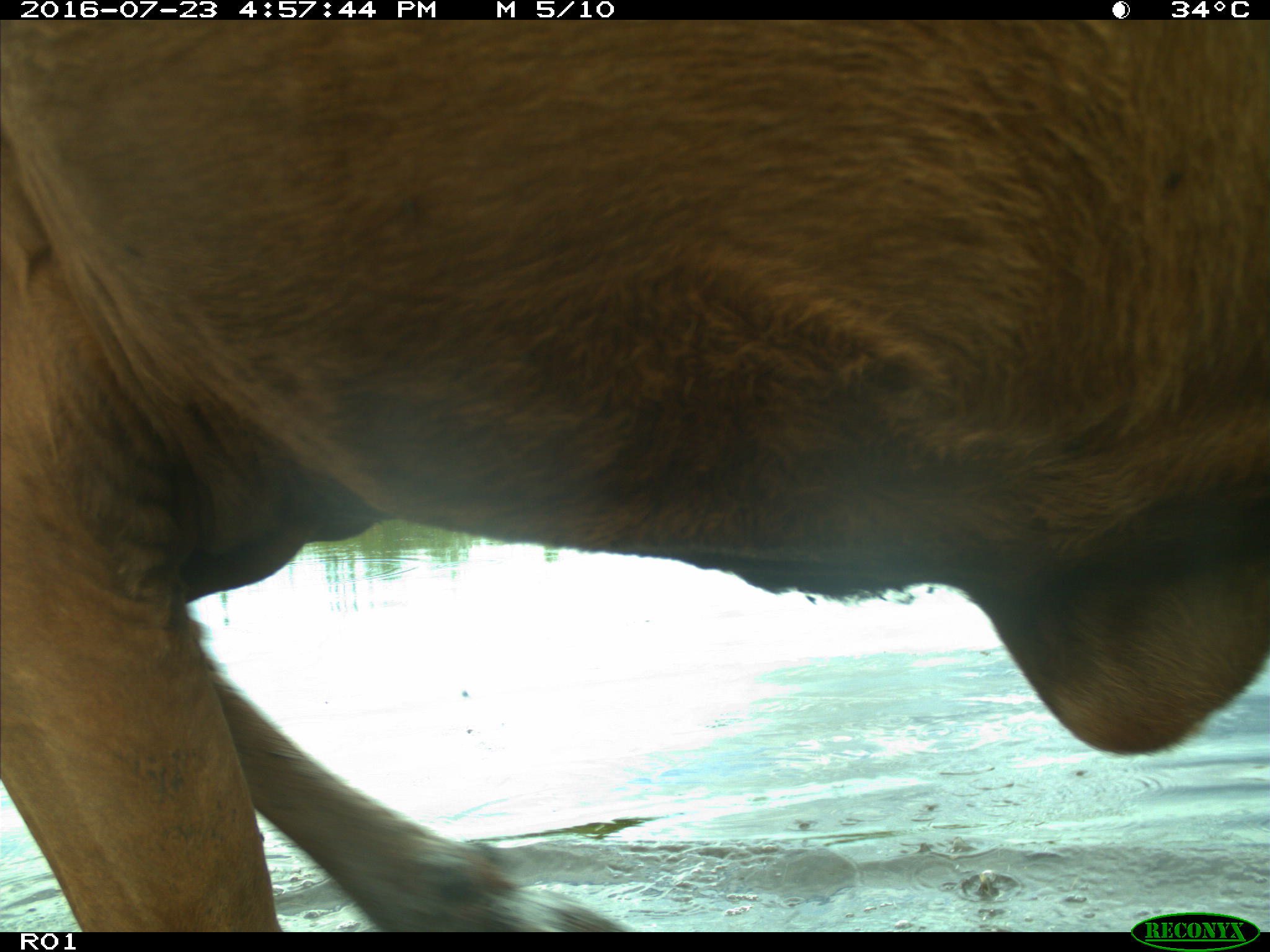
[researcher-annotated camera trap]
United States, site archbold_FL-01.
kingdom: Animalia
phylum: Chordata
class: Mammalia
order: Artiodactyla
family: Bovidae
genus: Bos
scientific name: Bos taurus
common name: domestic cow